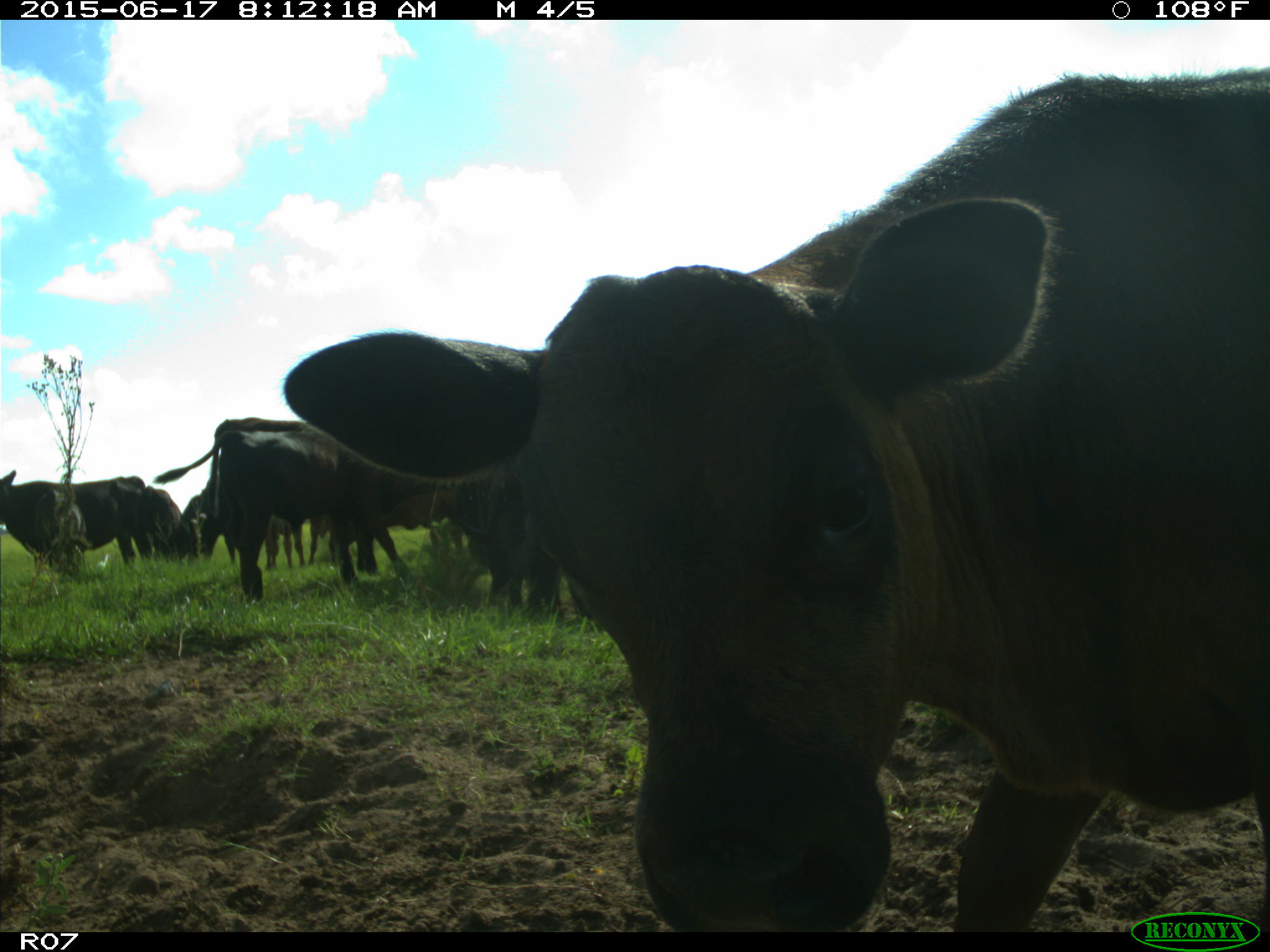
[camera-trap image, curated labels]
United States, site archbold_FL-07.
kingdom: Animalia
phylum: Chordata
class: Mammalia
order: Artiodactyla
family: Bovidae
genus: Bos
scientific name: Bos taurus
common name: domestic cow